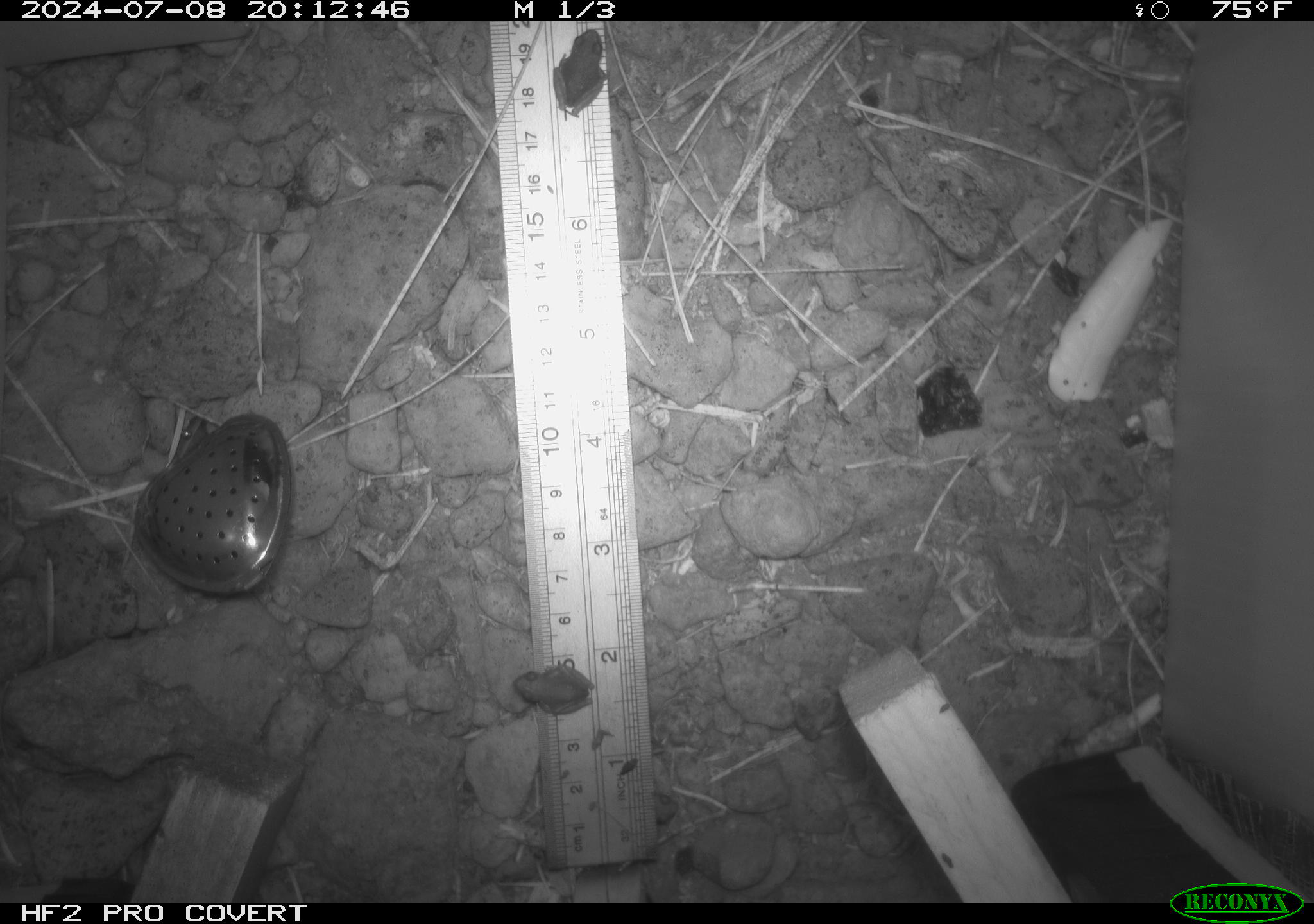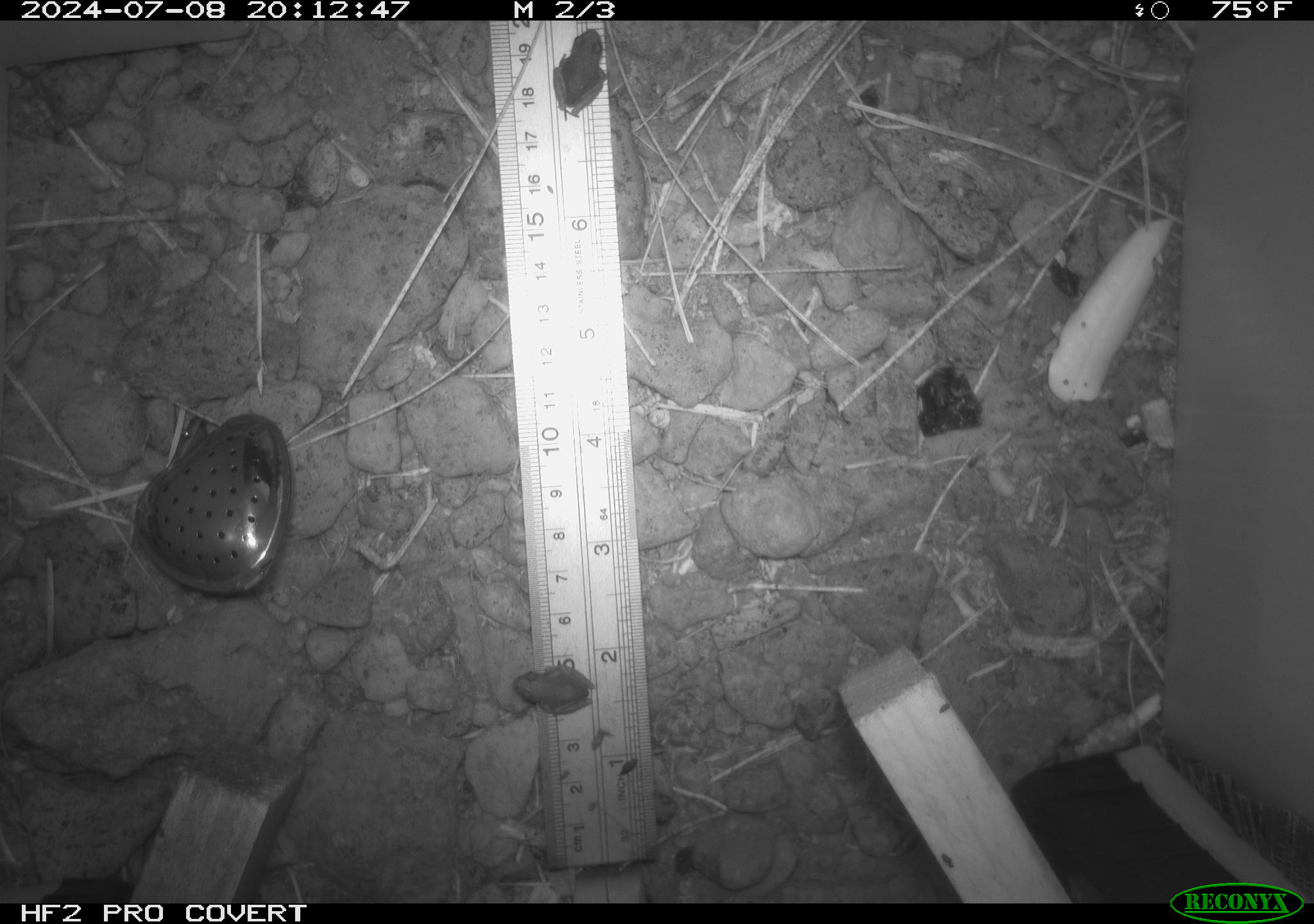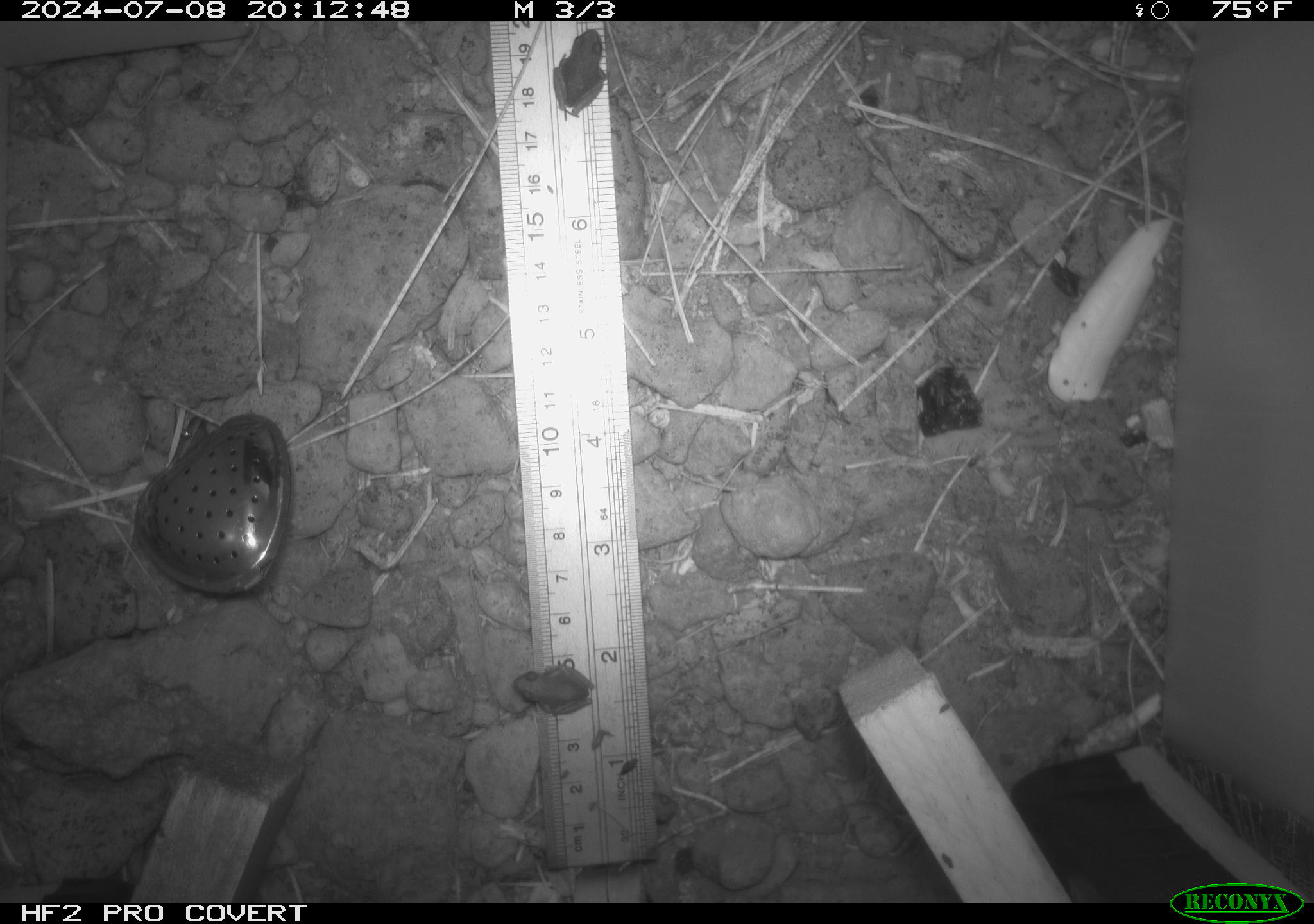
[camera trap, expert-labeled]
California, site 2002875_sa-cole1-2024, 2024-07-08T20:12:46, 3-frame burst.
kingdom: Animalia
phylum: Chordata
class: Amphibia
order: Anura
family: Hylidae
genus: Pseudacris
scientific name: Pseudacris regilla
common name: sierran treefrog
Sierran treefrog (Pseudacris regilla).